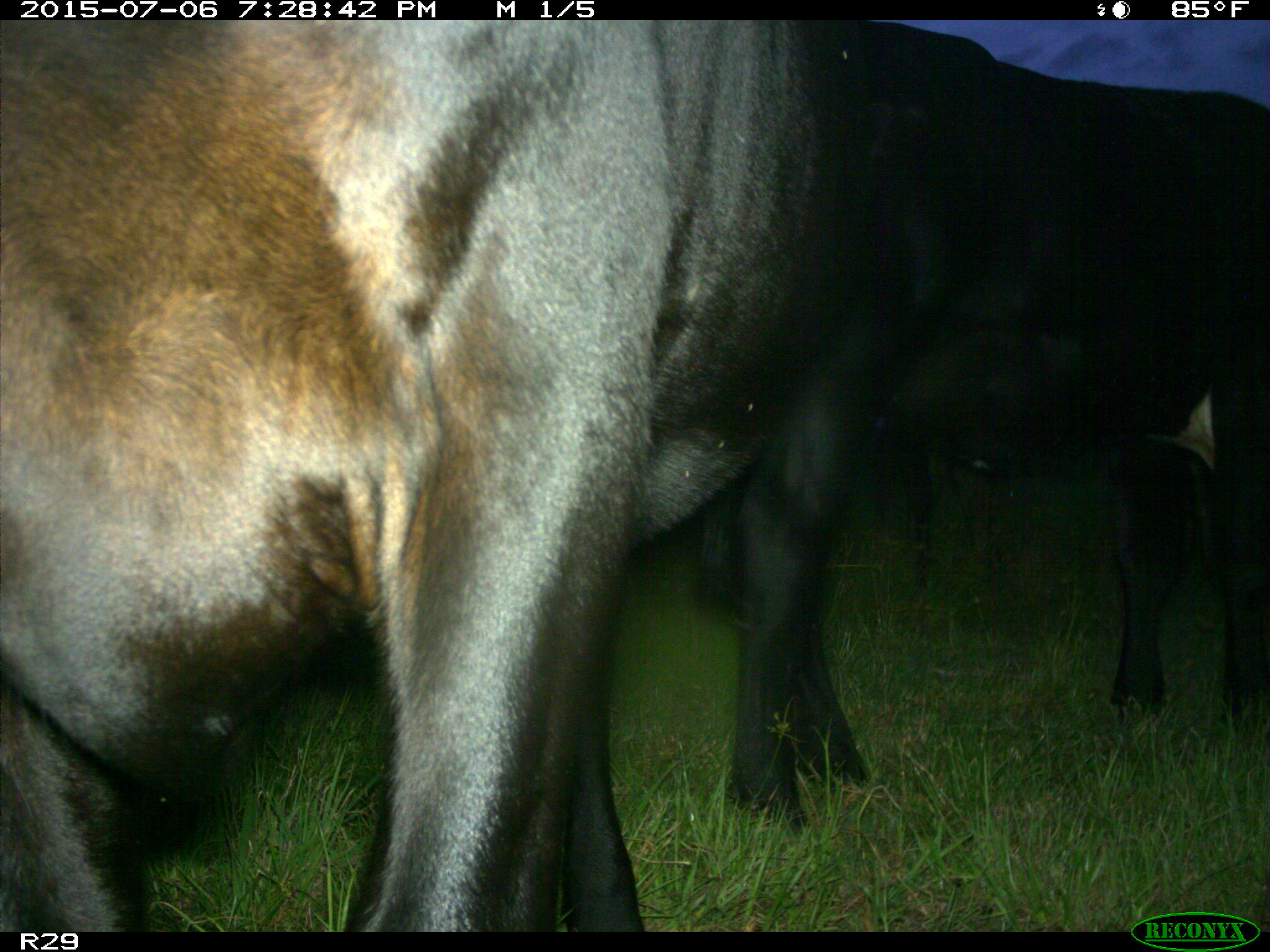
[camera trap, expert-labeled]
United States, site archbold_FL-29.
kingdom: Animalia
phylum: Chordata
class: Mammalia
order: Artiodactyla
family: Bovidae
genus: Bos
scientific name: Bos taurus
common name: domestic cow